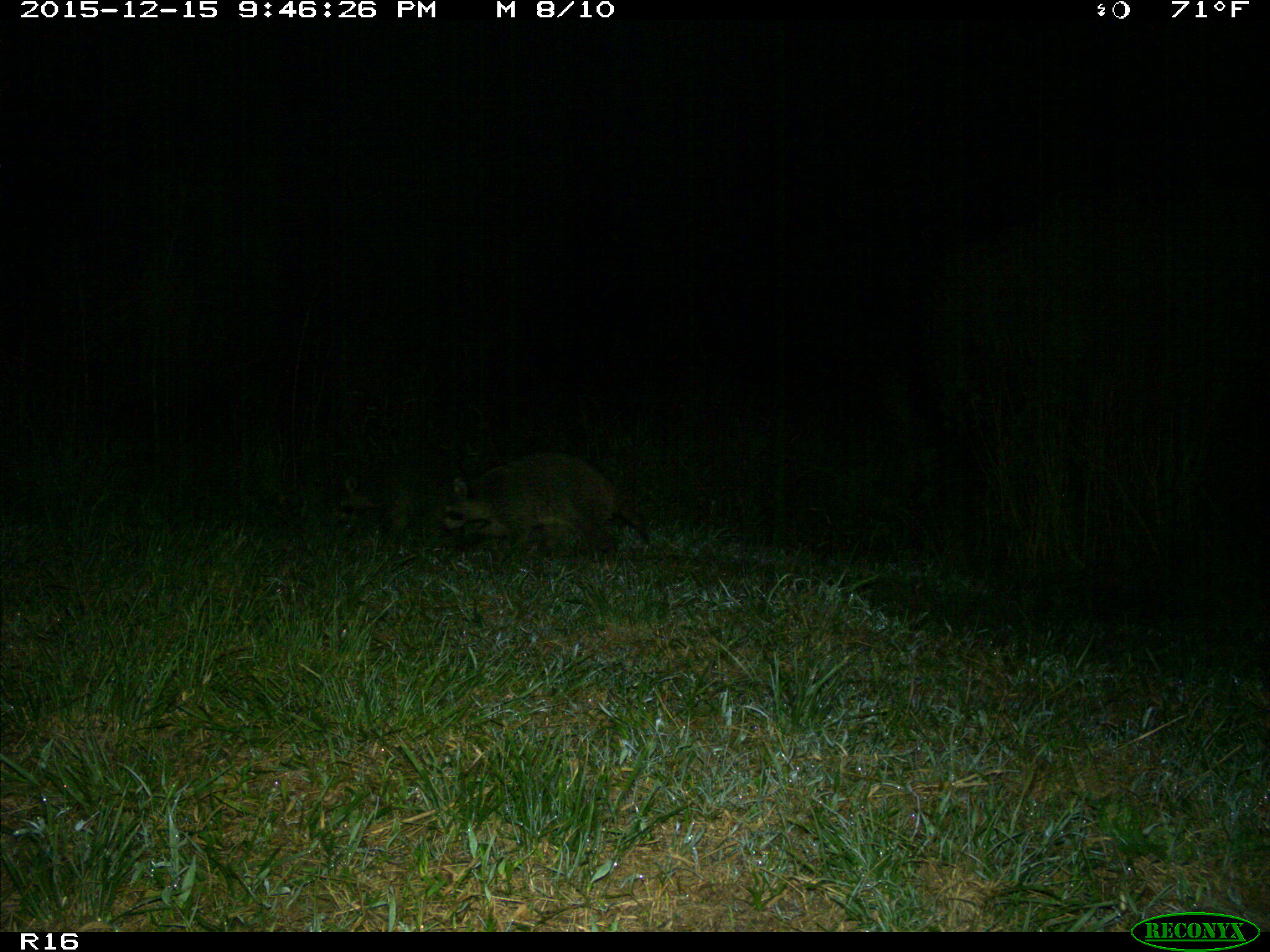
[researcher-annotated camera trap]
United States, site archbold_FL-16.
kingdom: Animalia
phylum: Chordata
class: Mammalia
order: Carnivora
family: Procyonidae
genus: Procyon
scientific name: Procyon lotor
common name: common raccoon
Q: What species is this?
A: Procyon lotor (common raccoon).